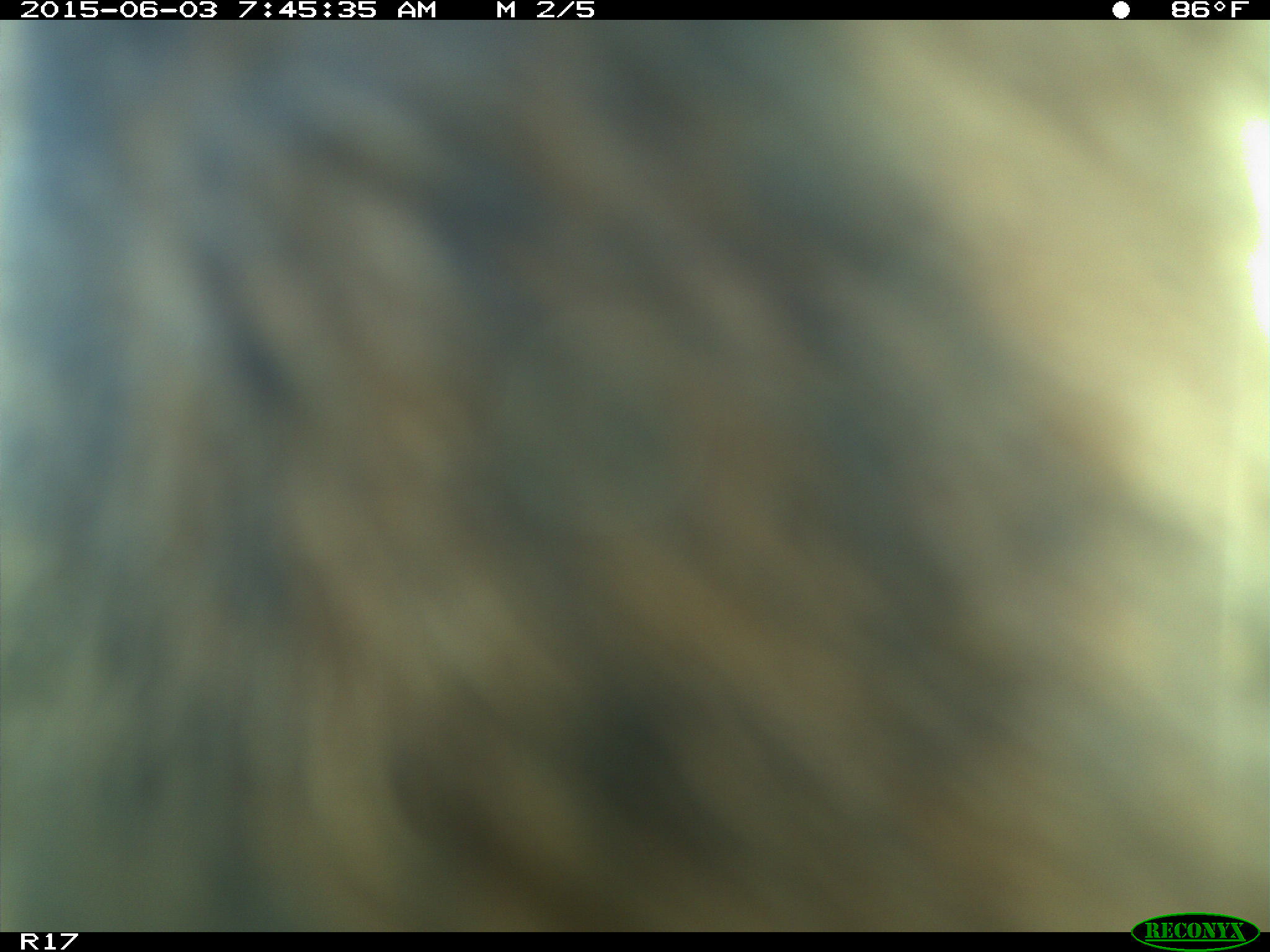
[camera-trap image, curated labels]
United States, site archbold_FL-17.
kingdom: Animalia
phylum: Chordata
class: Mammalia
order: Artiodactyla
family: Bovidae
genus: Bos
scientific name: Bos taurus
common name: domestic cow